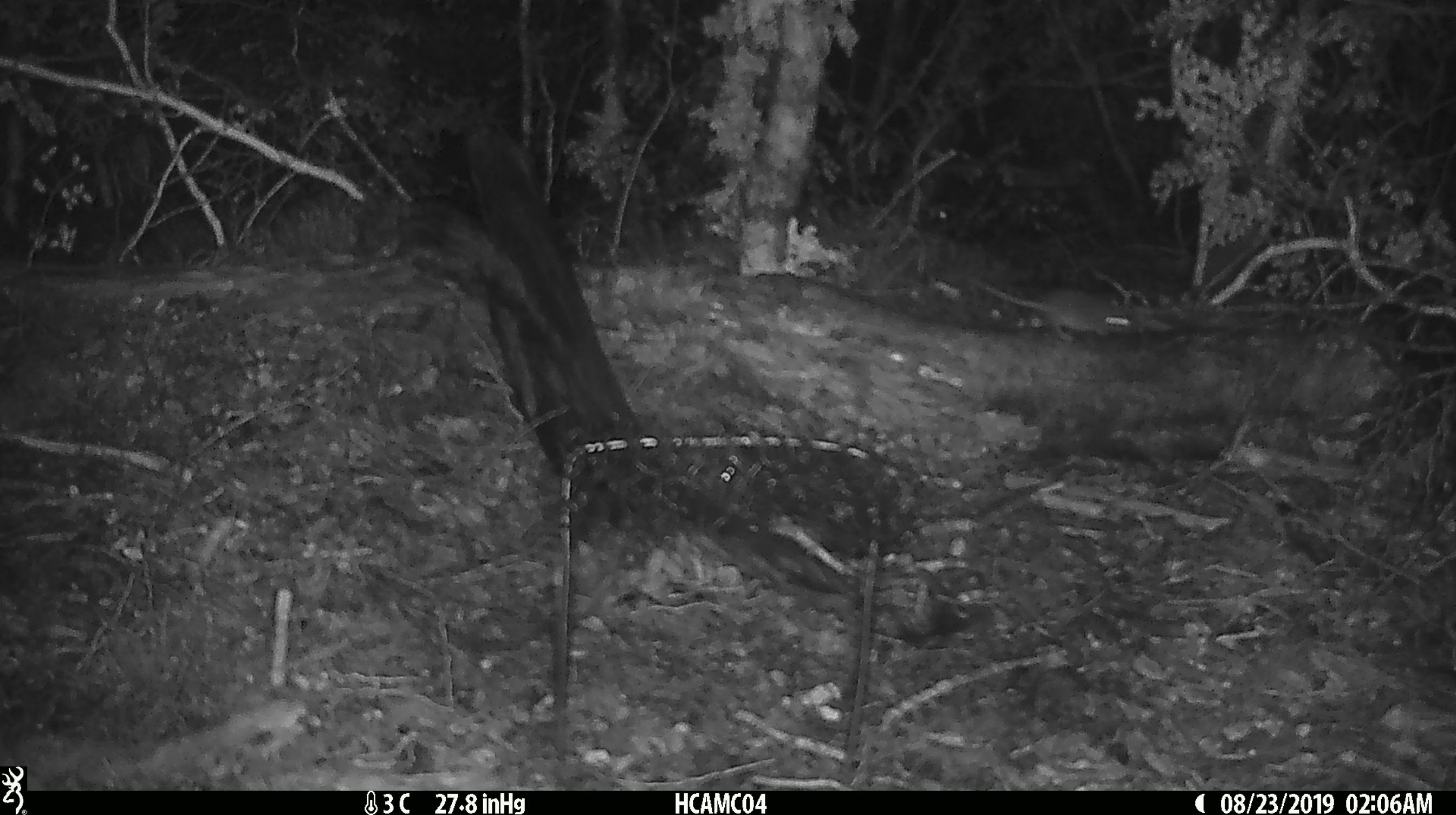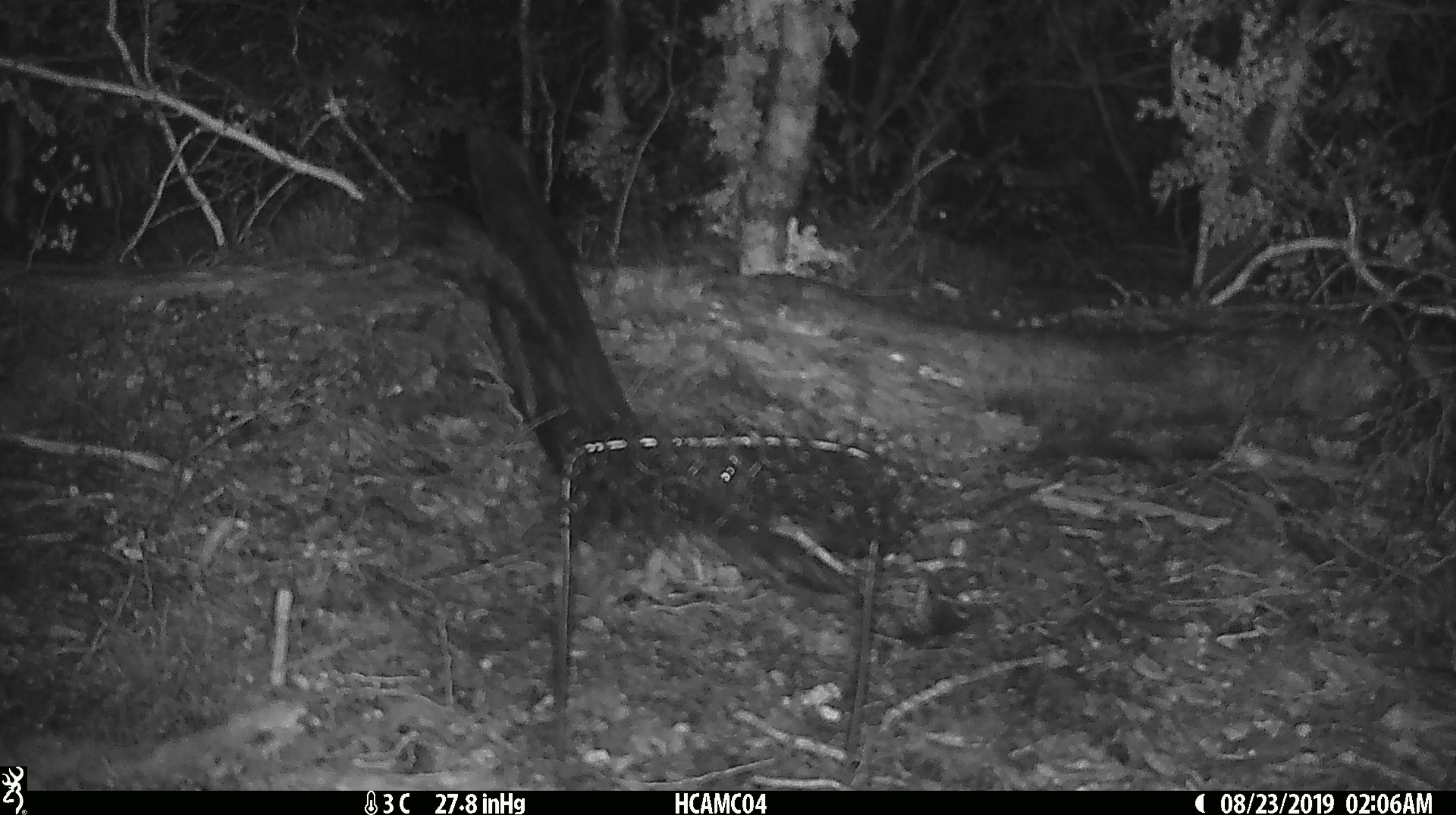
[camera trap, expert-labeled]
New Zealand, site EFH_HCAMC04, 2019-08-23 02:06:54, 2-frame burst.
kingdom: Animalia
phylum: Chordata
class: Mammalia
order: Rodentia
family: Muridae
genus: Mus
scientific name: Mus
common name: mouse